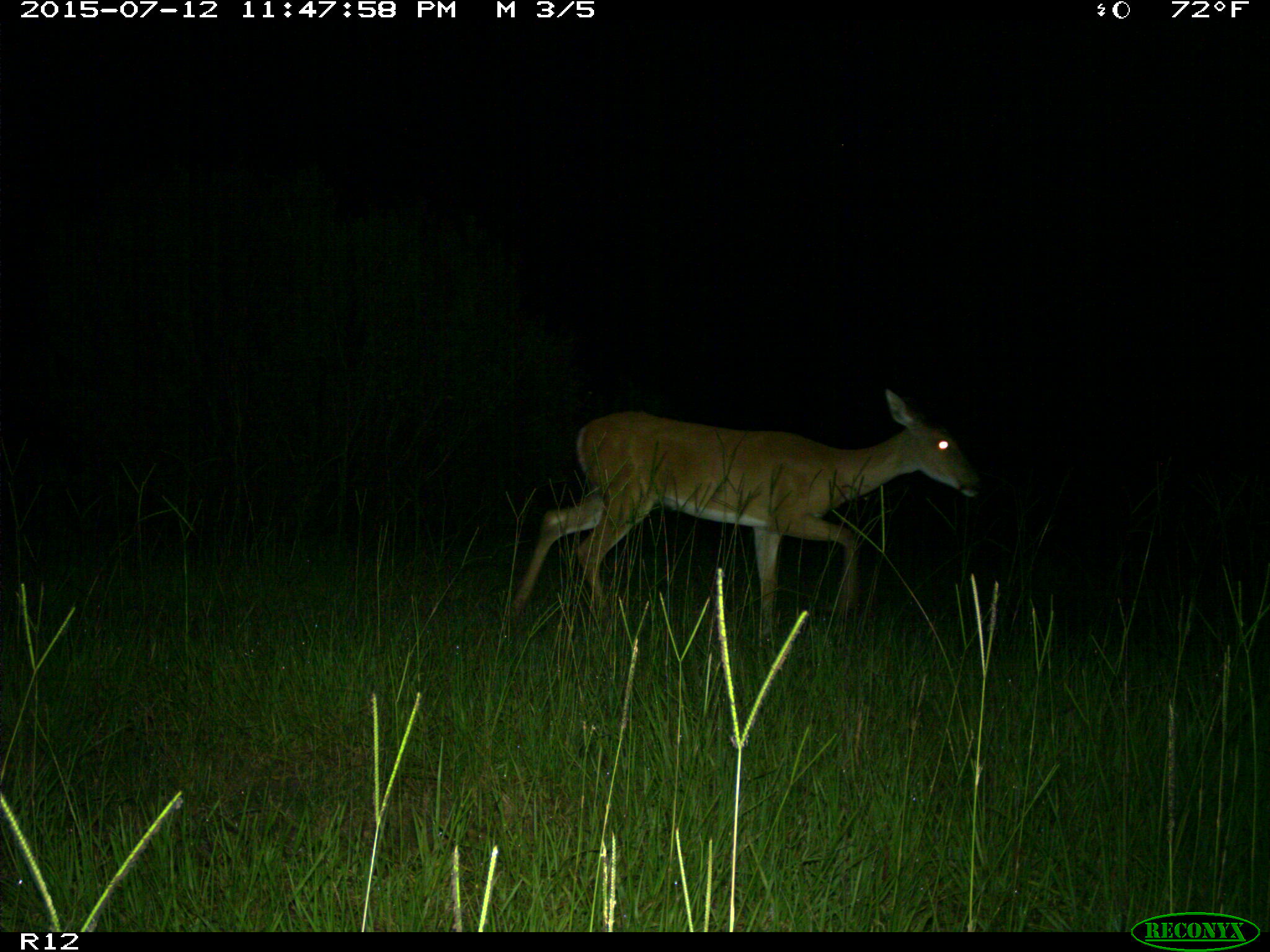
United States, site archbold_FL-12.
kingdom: Animalia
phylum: Chordata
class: Mammalia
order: Artiodactyla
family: Cervidae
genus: Odocoileus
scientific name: Odocoileus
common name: deer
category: unidentified deer